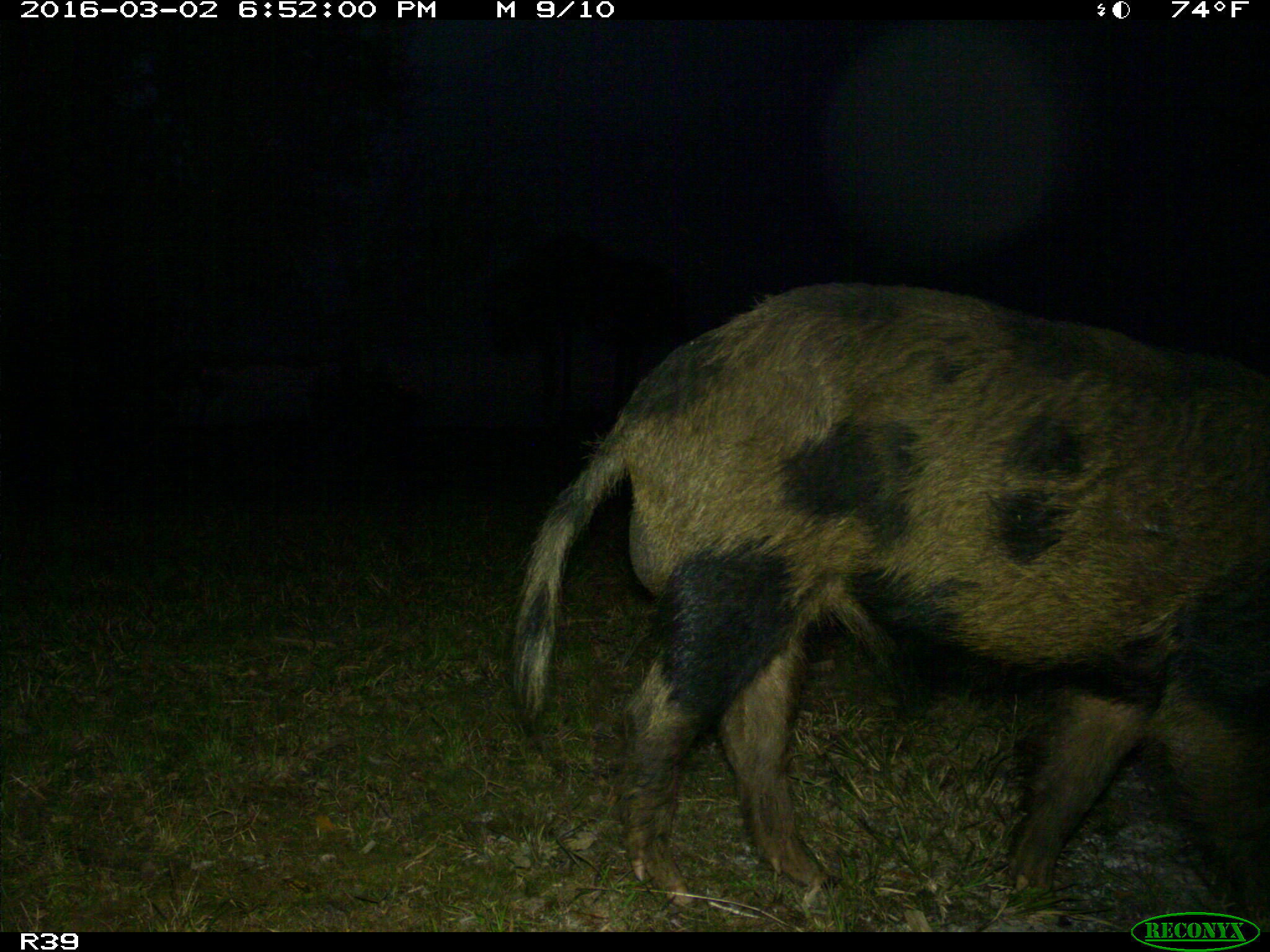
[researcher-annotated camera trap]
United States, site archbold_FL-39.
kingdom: Animalia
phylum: Chordata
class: Mammalia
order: Artiodactyla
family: Suidae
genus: Sus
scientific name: Sus scrofa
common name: wild boar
Sus scrofa (wild boar).